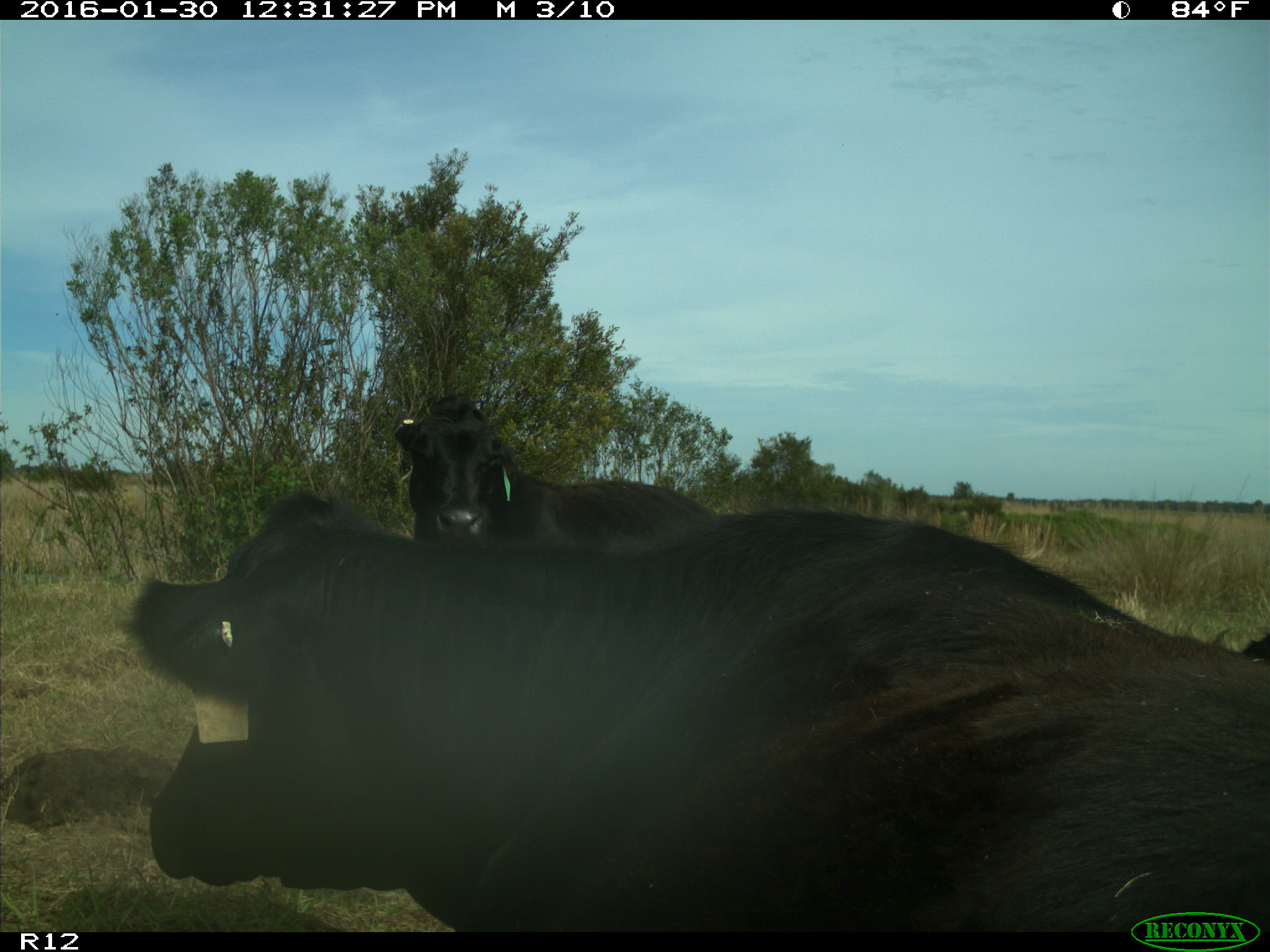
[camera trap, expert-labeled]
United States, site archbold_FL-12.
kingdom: Animalia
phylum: Chordata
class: Mammalia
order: Artiodactyla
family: Bovidae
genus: Bos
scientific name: Bos taurus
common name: domestic cow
Bos taurus (domestic cow).